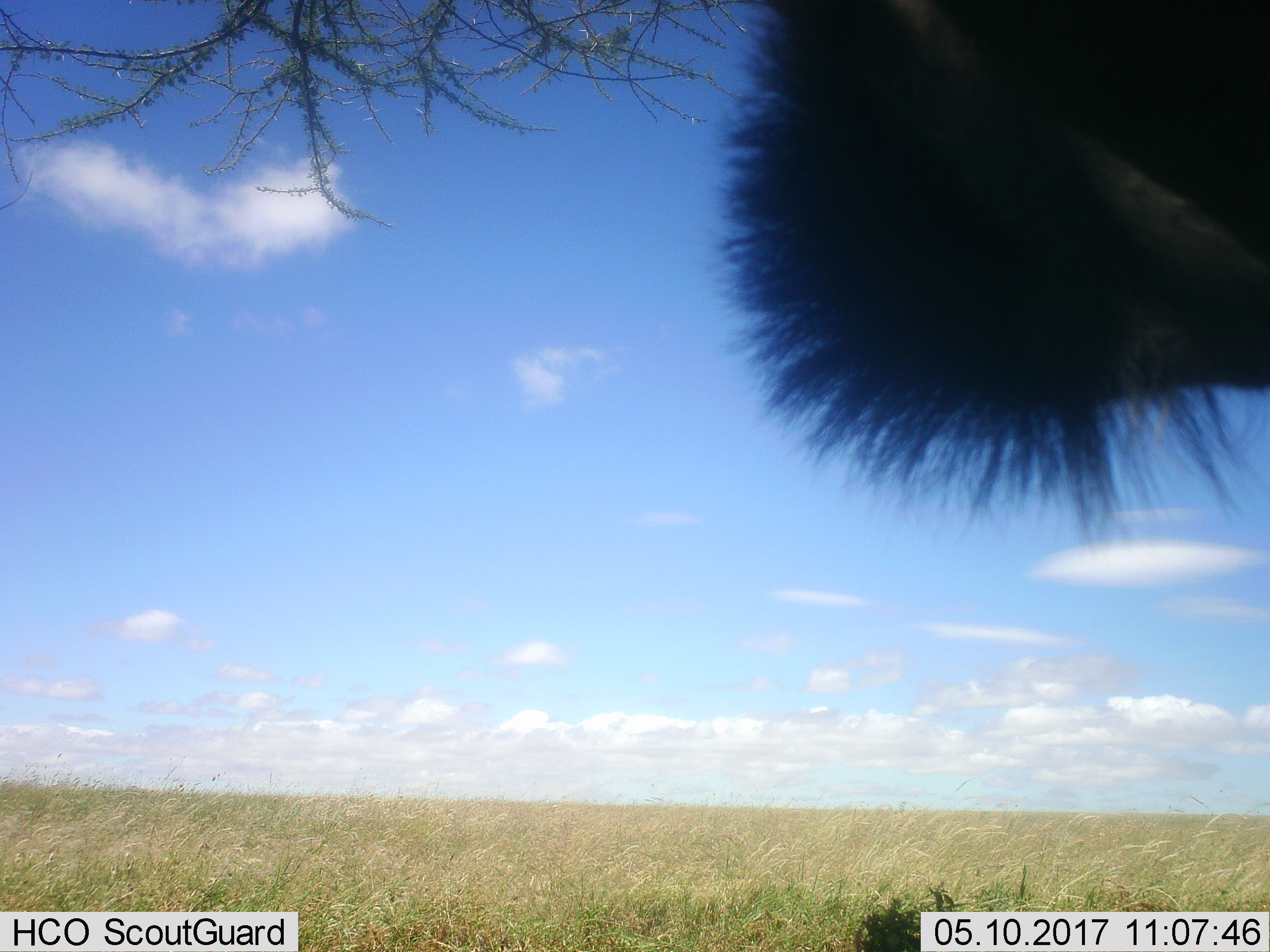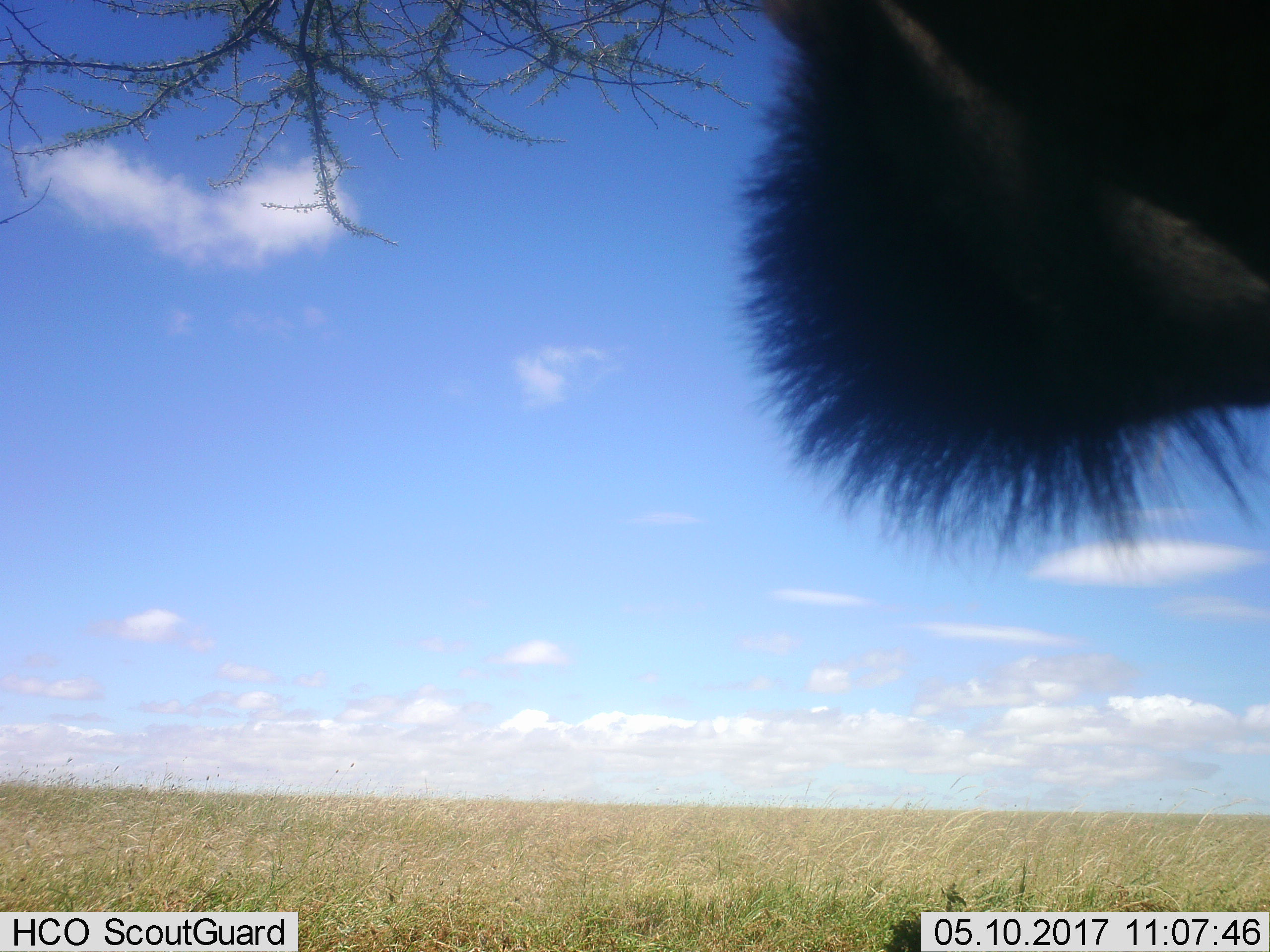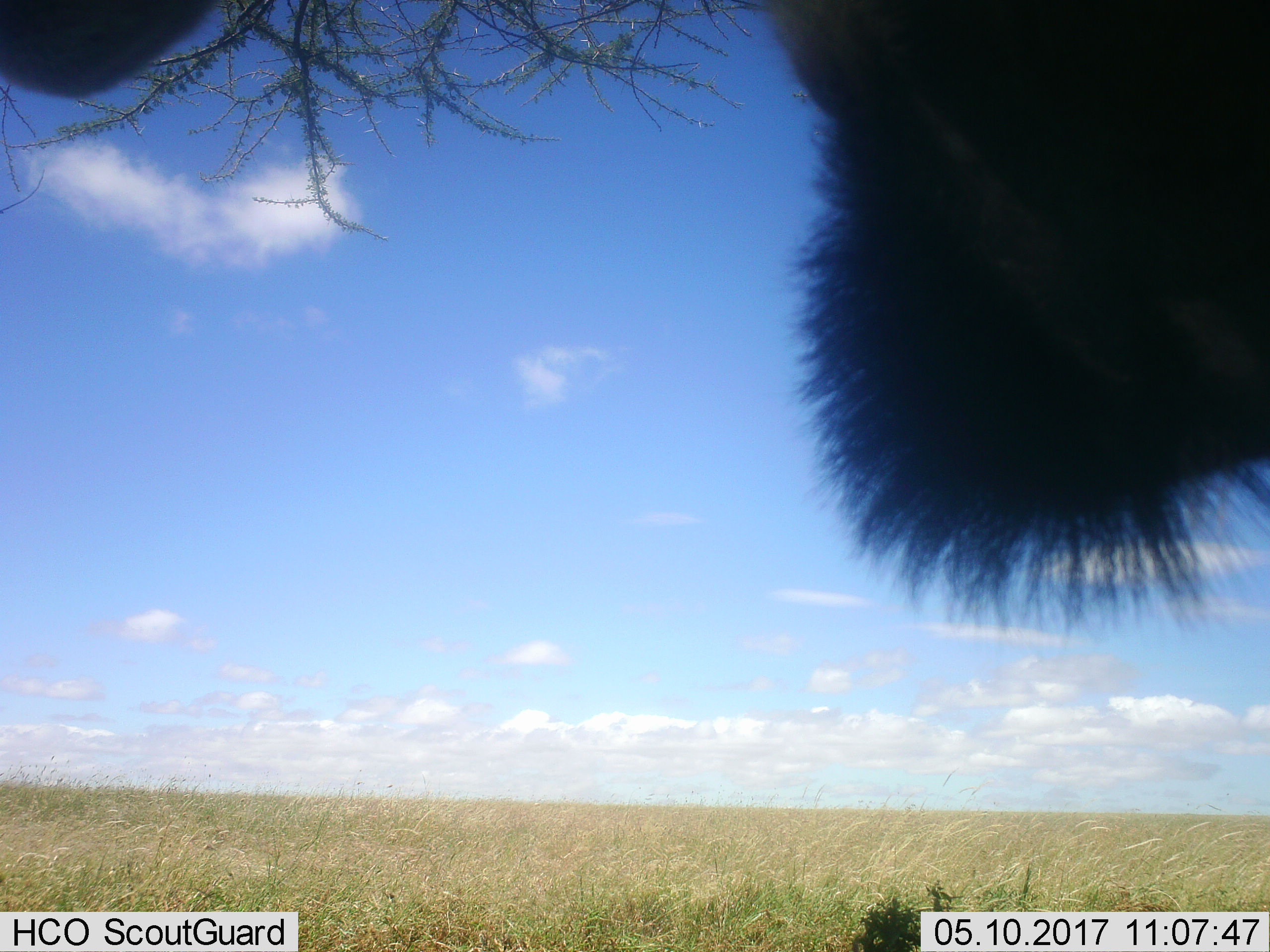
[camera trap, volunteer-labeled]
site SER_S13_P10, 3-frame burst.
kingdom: Animalia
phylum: Chordata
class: Mammalia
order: Artiodactyla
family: Bovidae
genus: Connochaetes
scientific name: Connochaetes taurinus taurinus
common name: blue wildebeest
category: wildebeestblue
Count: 1.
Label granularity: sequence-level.